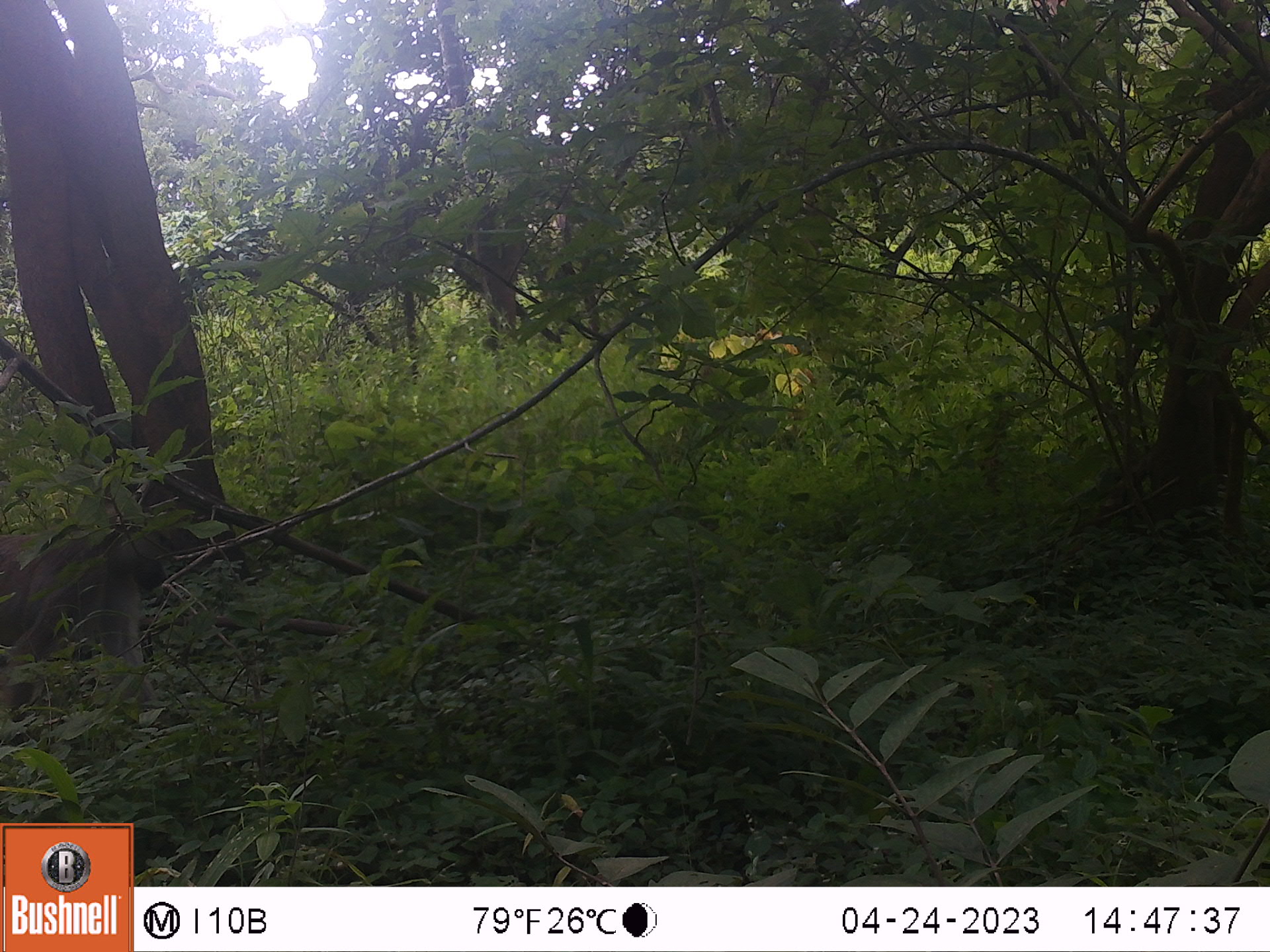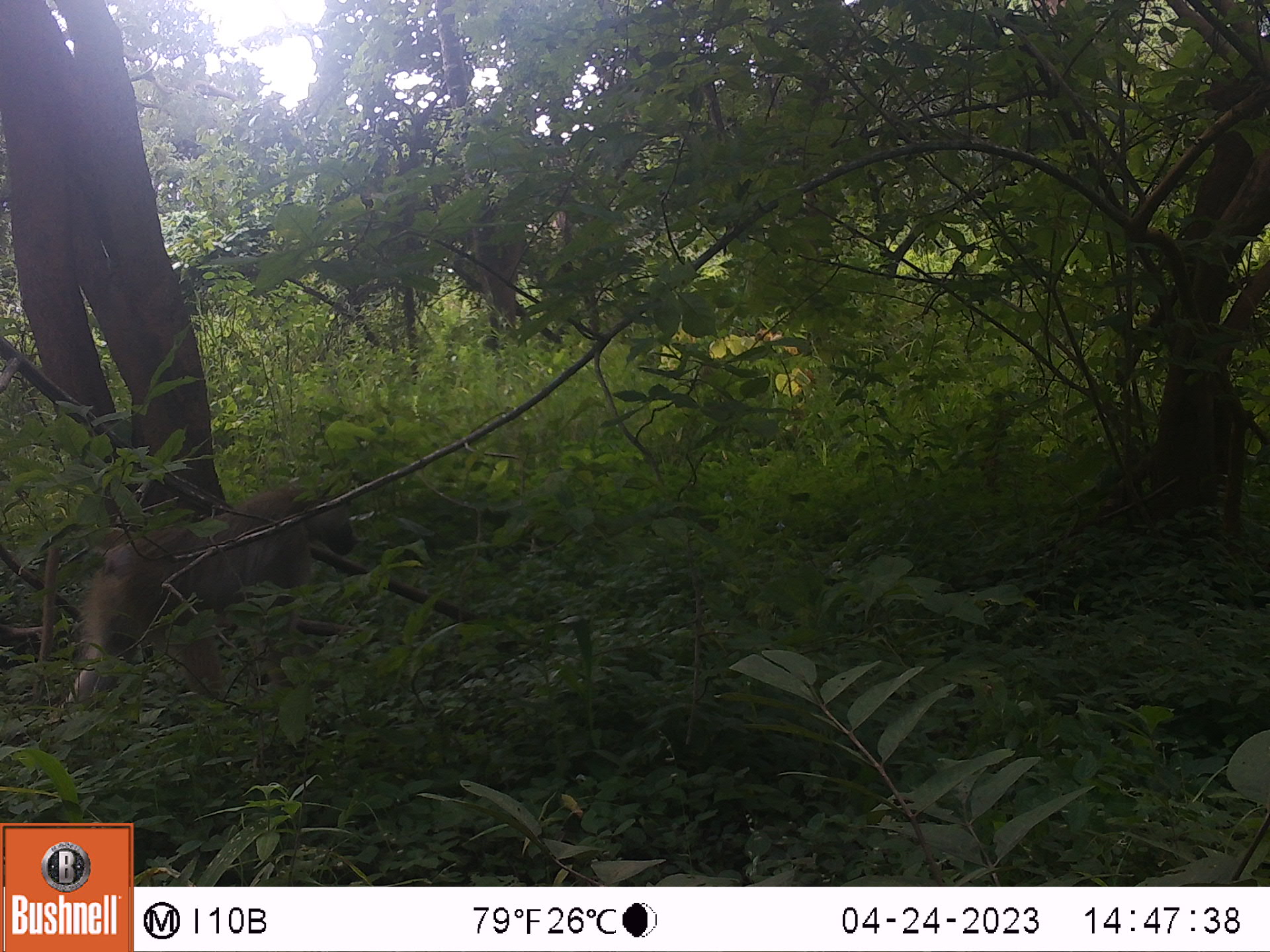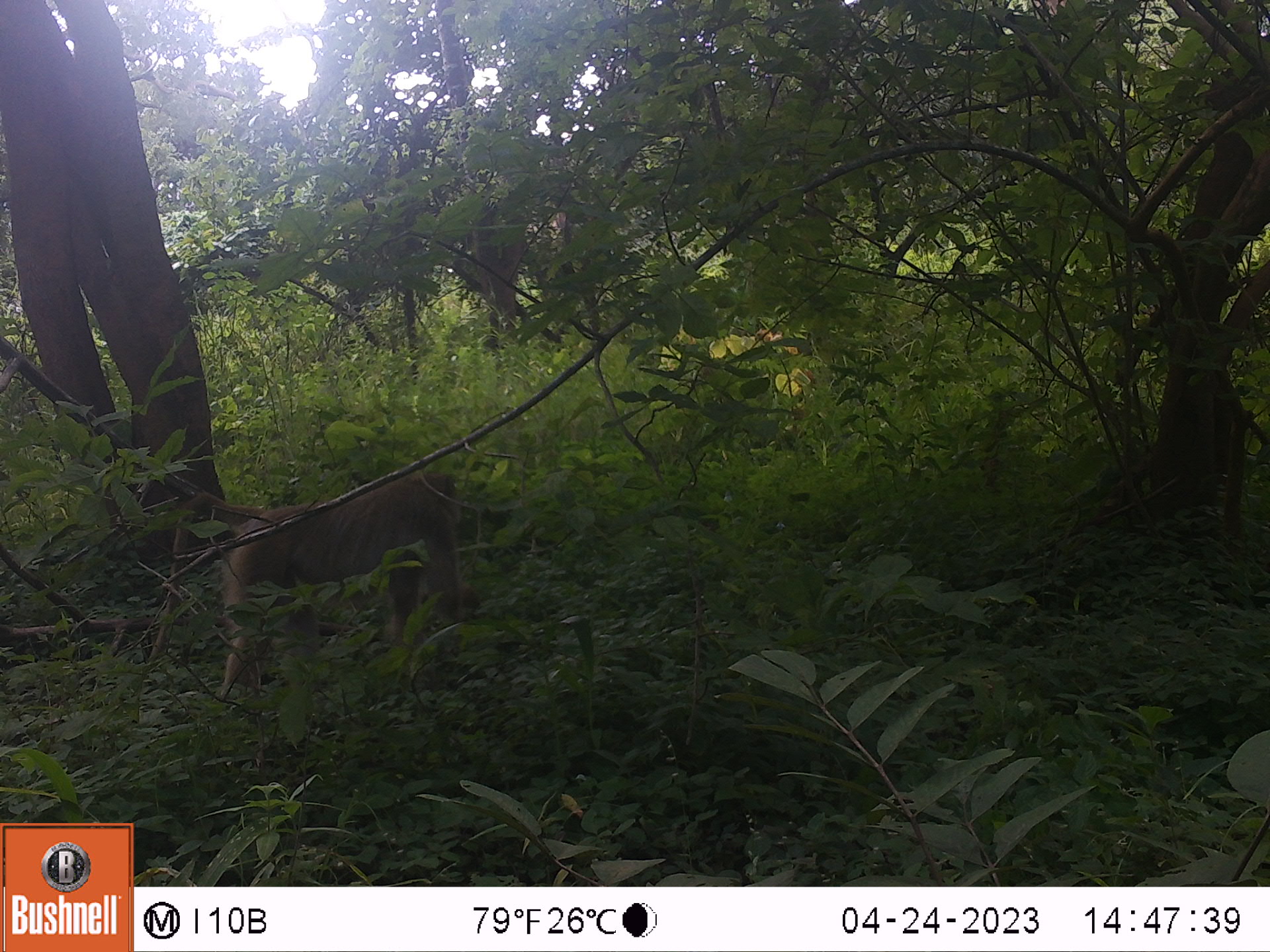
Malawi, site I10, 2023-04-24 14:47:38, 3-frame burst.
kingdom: Animalia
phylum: Chordata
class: Mammalia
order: Primates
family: Cercopithecidae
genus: Papio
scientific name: Papio cynocephalus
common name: yellow baboon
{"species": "yellow baboon (Papio cynocephalus)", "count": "1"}